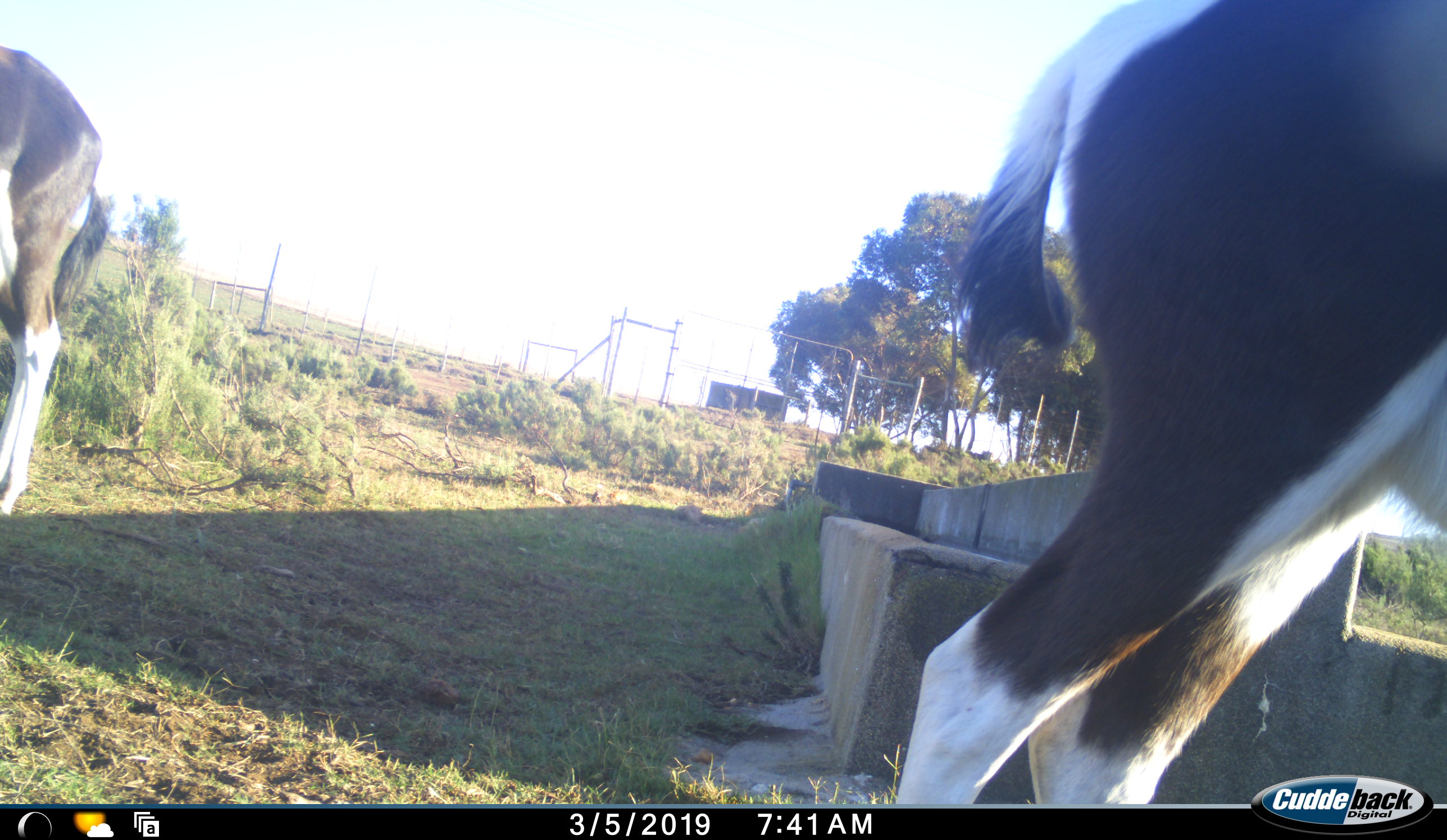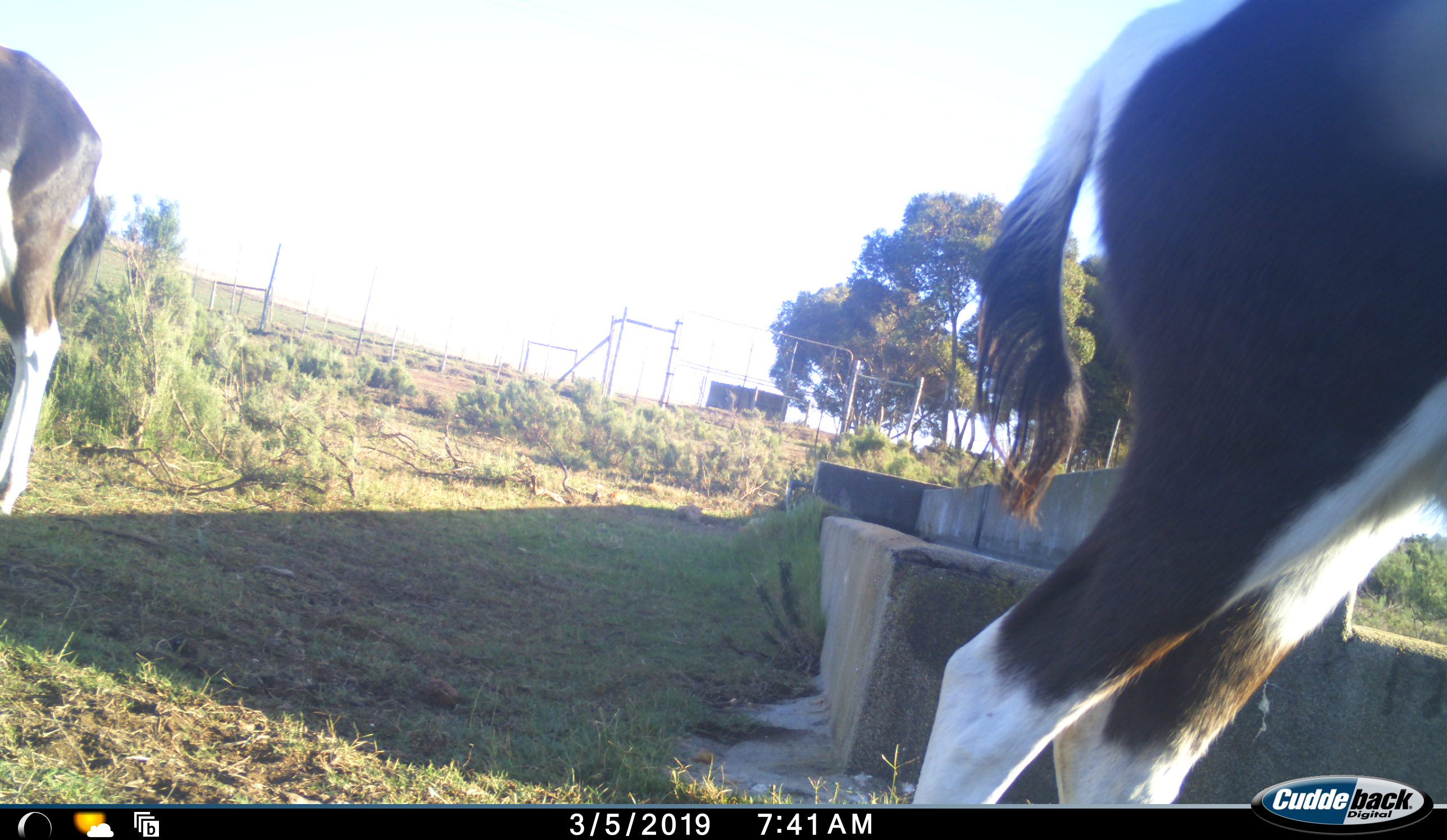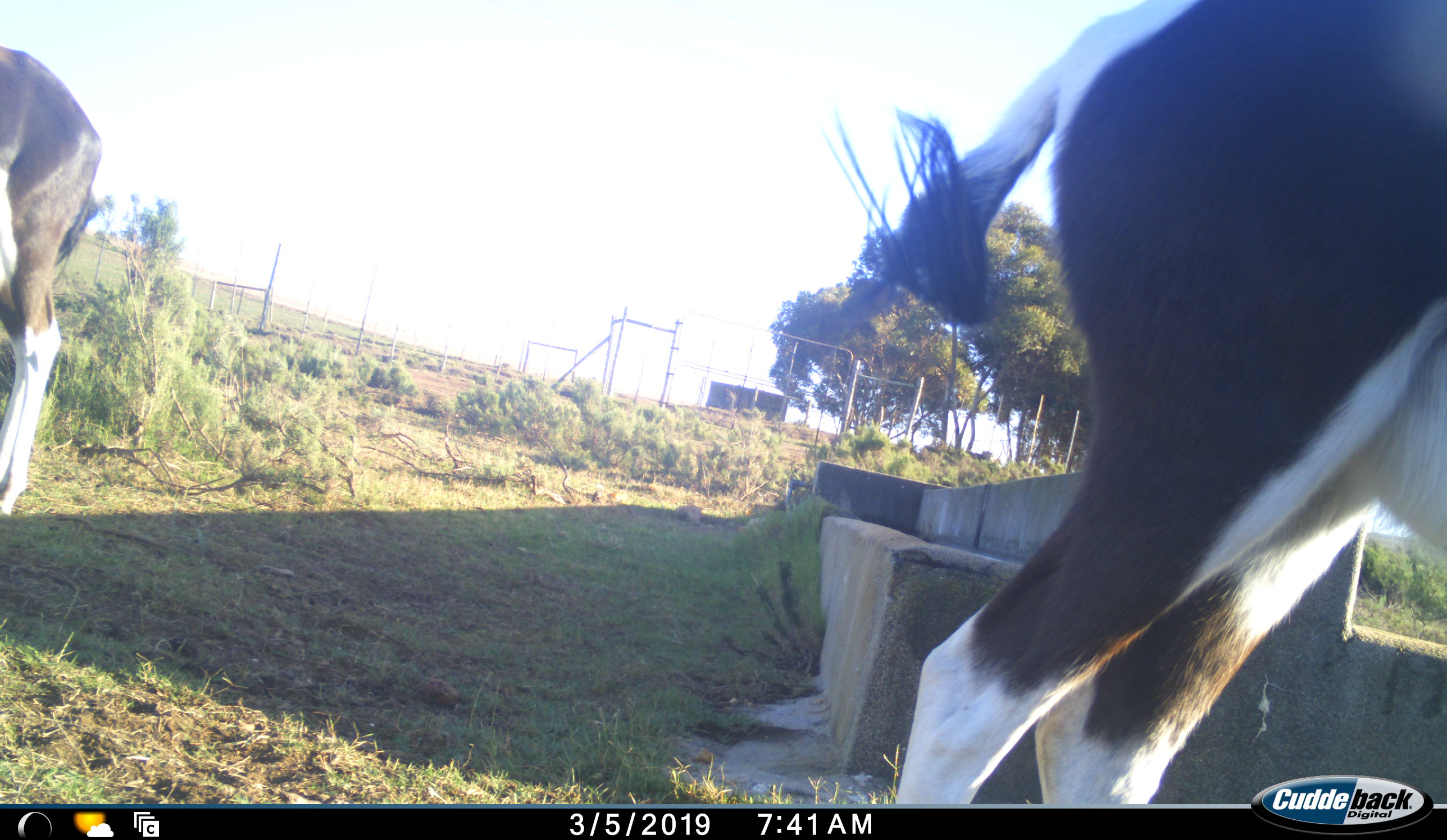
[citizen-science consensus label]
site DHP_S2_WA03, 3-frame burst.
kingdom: Animalia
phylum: Chordata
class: Mammalia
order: Artiodactyla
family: Bovidae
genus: Damaliscus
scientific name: Damaliscus pygargus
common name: bontebok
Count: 2.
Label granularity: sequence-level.